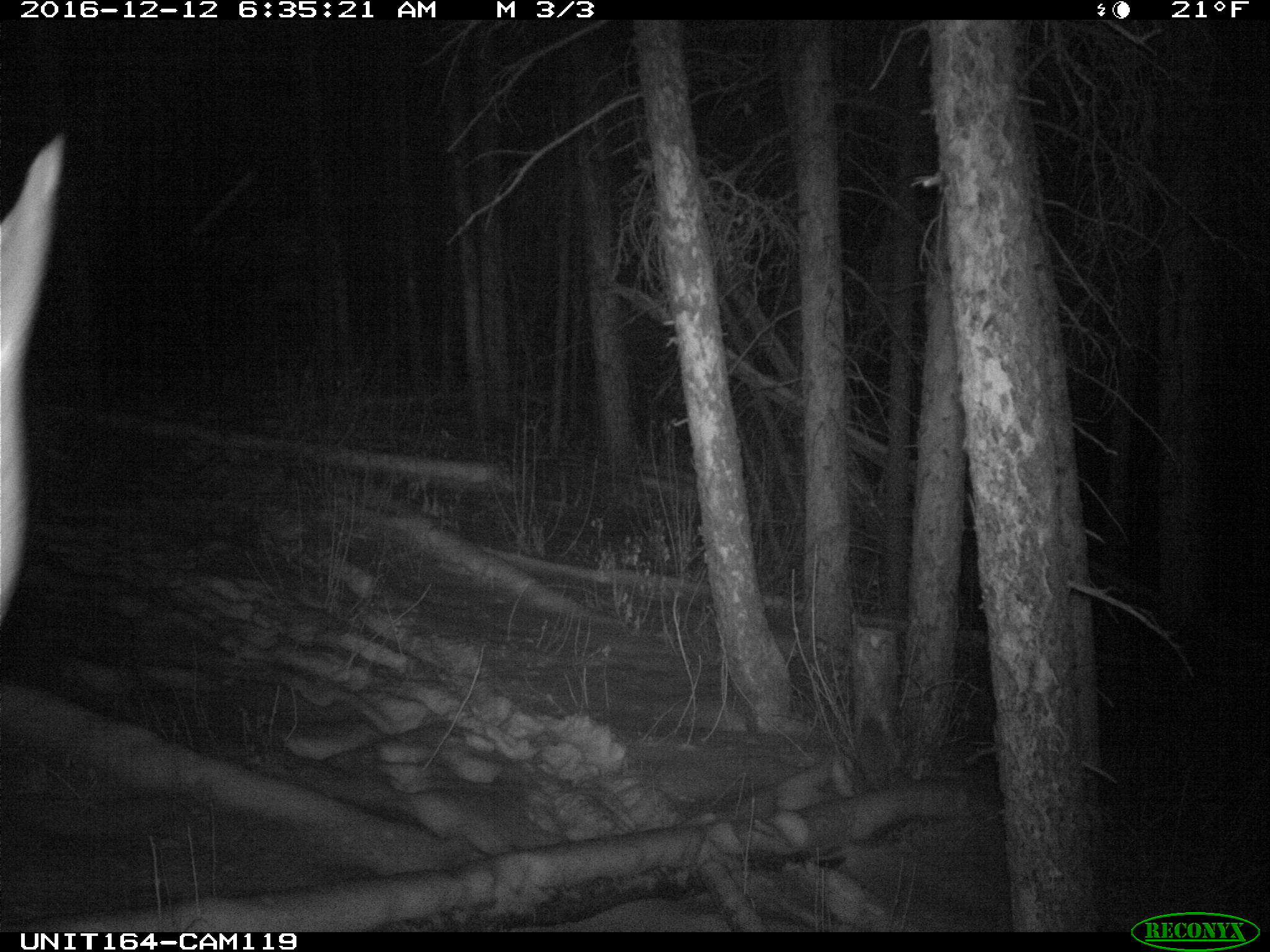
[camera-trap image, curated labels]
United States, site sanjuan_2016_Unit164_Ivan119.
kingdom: Animalia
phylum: Chordata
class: Mammalia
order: Artiodactyla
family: Cervidae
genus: Cervus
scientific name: Cervus elaphus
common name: red deer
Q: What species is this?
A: Cervus elaphus (red deer).